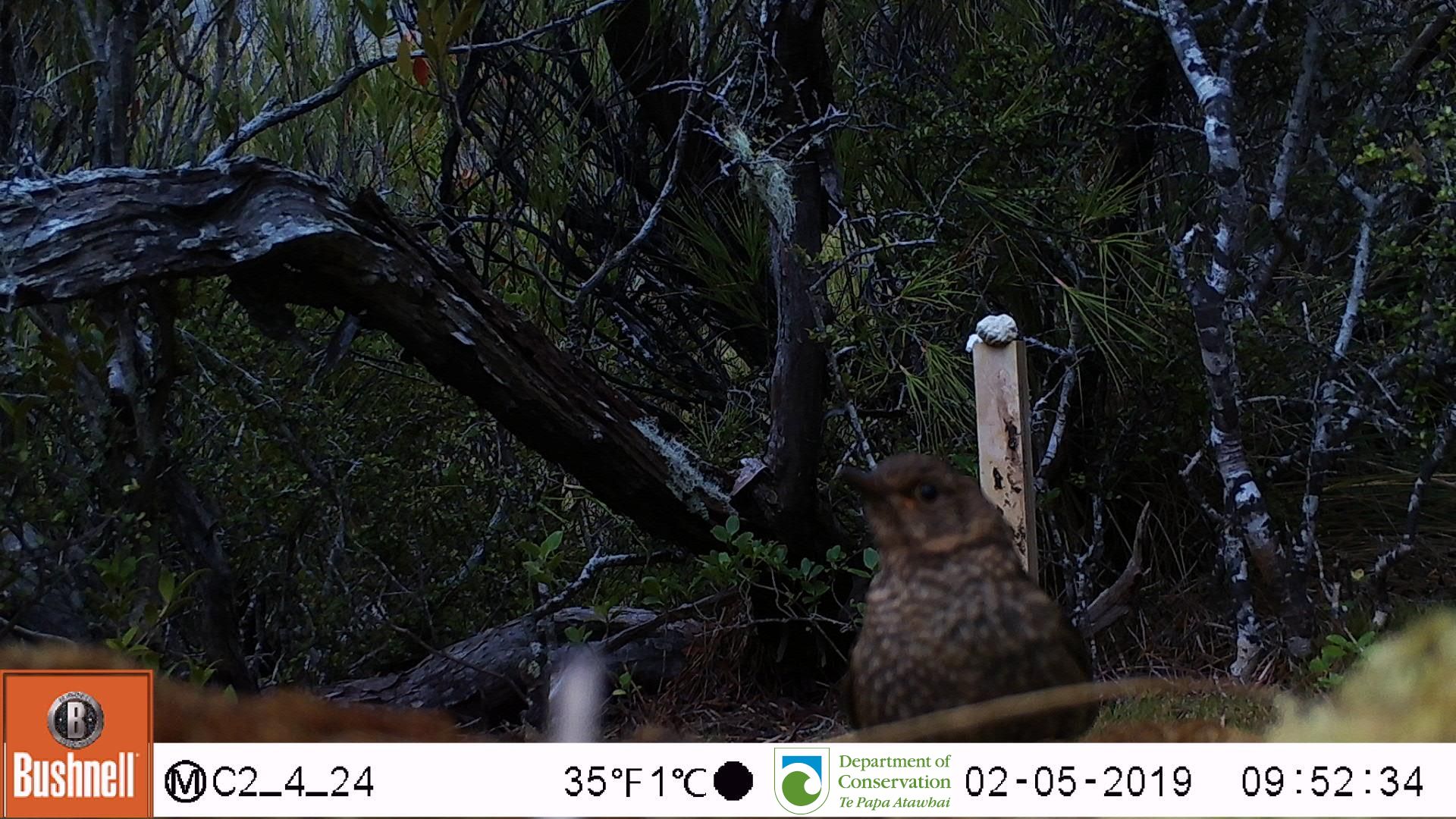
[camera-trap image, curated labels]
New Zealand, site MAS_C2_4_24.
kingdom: Animalia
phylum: Chordata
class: Aves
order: Passeriformes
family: Turdidae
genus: Turdus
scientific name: Turdus merula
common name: eurasian blackbird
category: blackbird